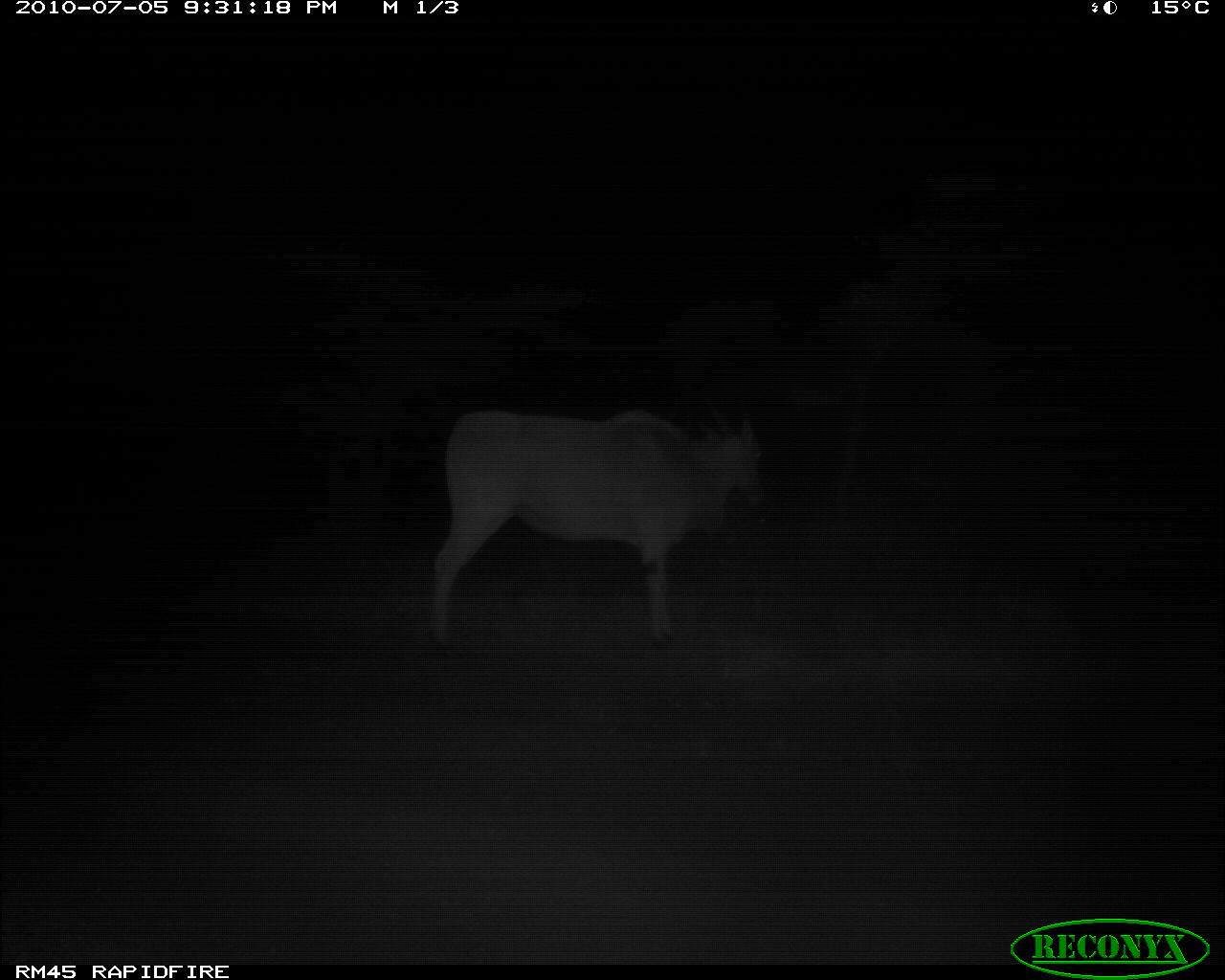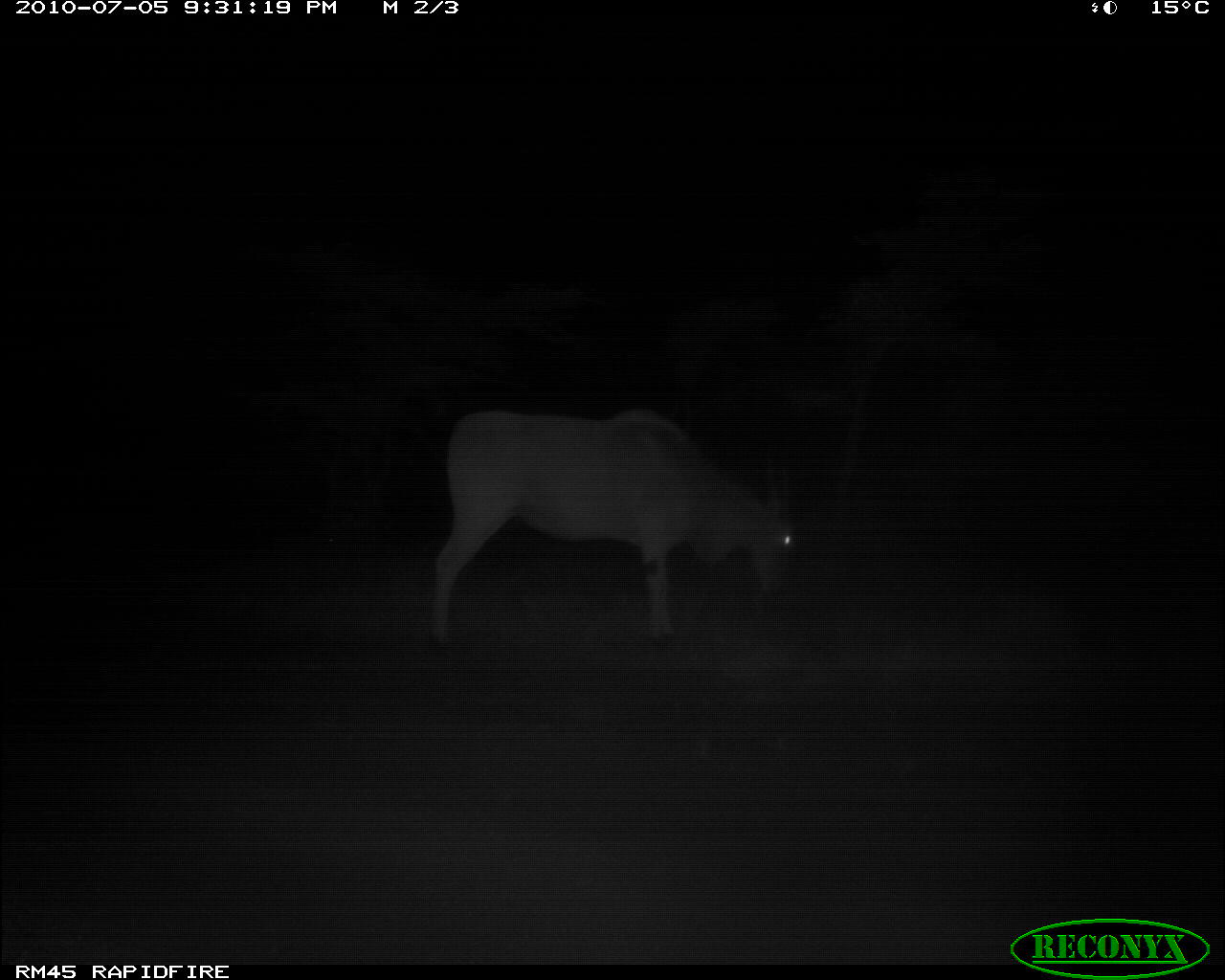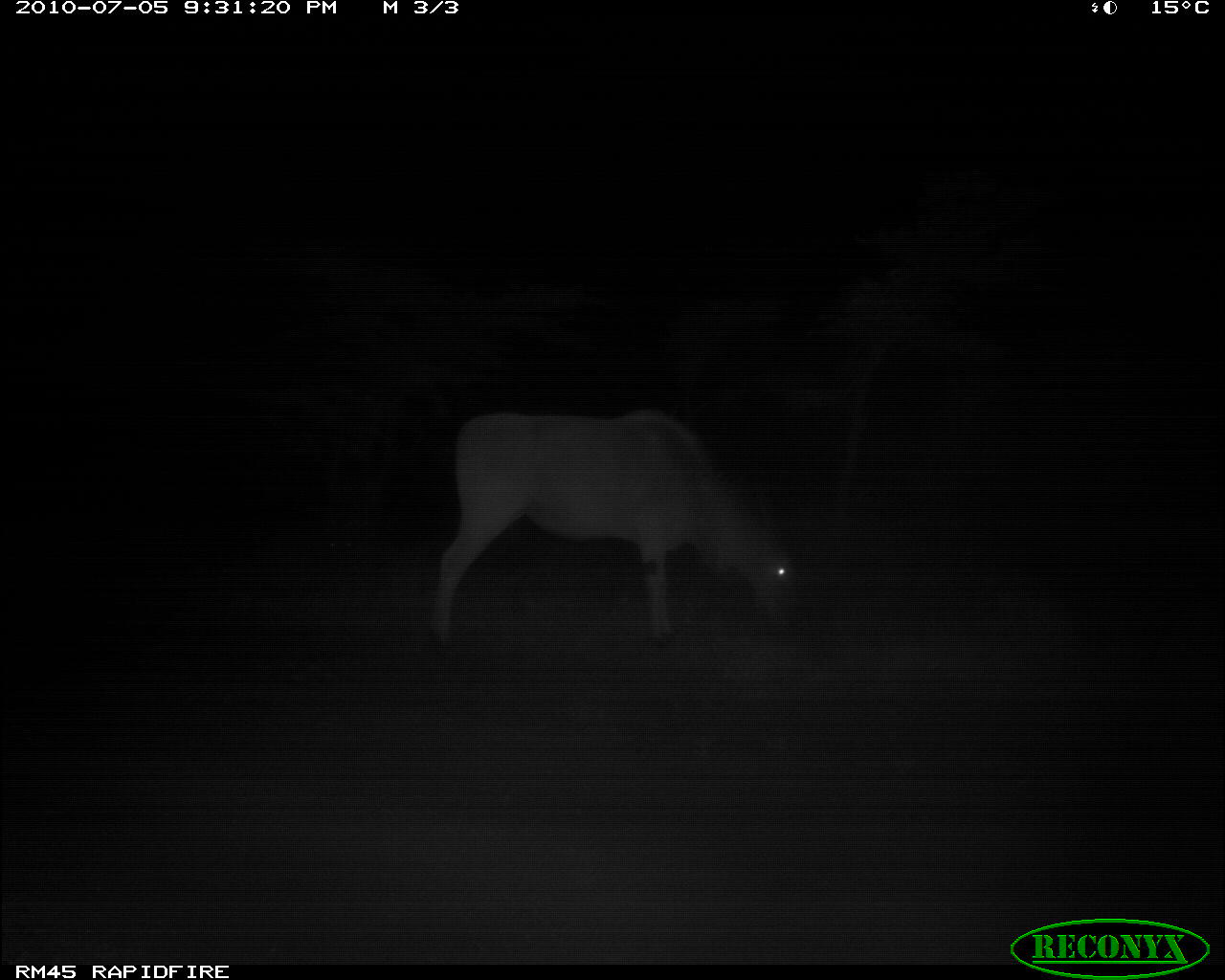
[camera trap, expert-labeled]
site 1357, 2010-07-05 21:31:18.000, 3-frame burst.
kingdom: Animalia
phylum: Chordata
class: Mammalia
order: Artiodactyla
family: Bovidae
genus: Tragelaphus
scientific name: Tragelaphus oryx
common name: eland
Tragelaphus oryx (eland), count 1.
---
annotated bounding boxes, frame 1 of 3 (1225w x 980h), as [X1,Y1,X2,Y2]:
tragelaphus oryx: [423,385,766,659]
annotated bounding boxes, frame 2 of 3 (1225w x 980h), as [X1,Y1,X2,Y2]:
tragelaphus oryx: [424,403,799,661]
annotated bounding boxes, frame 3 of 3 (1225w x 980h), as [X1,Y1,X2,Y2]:
tragelaphus oryx: [423,403,801,663]